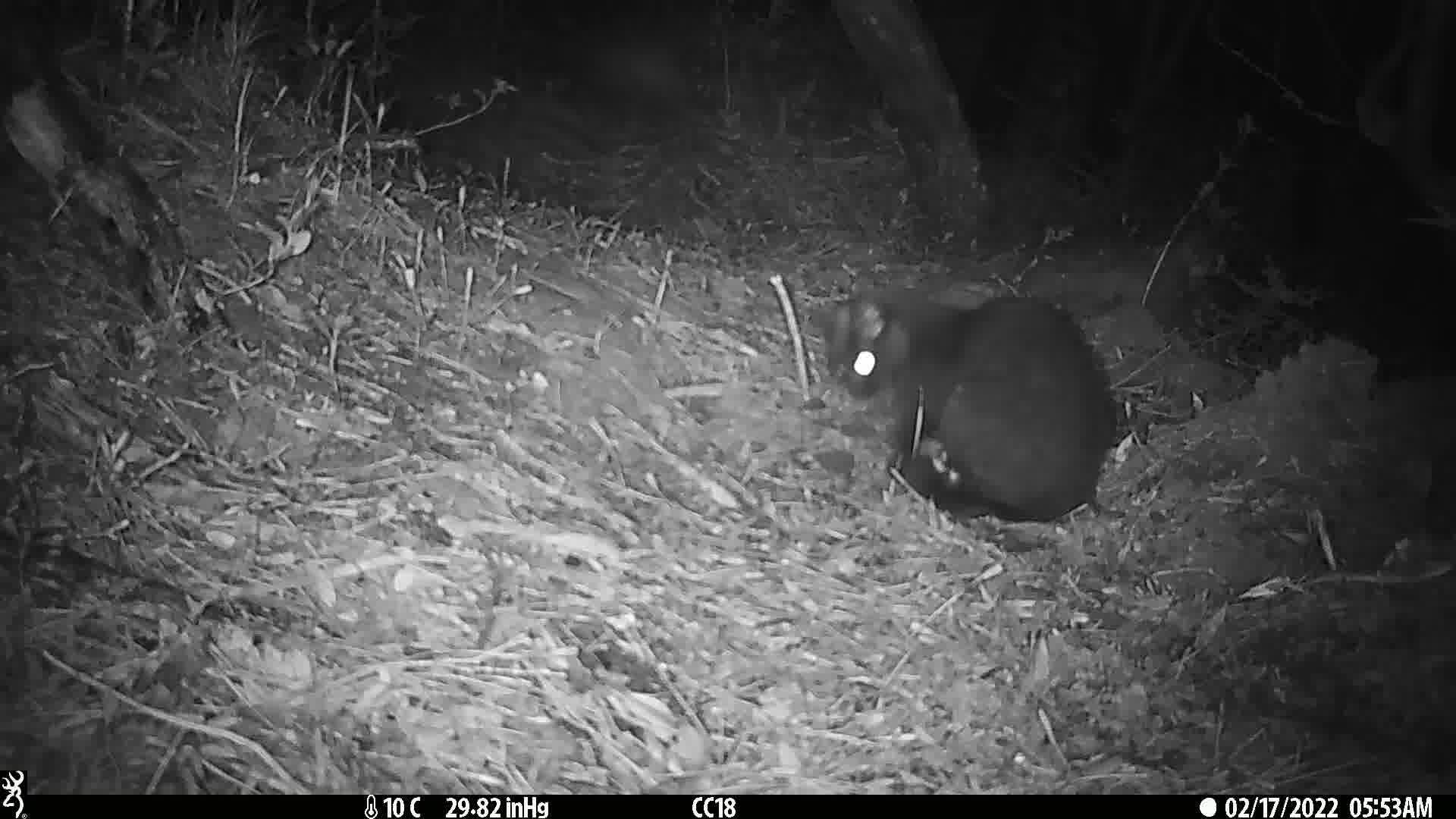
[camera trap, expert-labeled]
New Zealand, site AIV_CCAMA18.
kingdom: Animalia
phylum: Chordata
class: Mammalia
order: Carnivora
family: Felidae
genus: Felis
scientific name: Felis catus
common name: domestic cat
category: cat